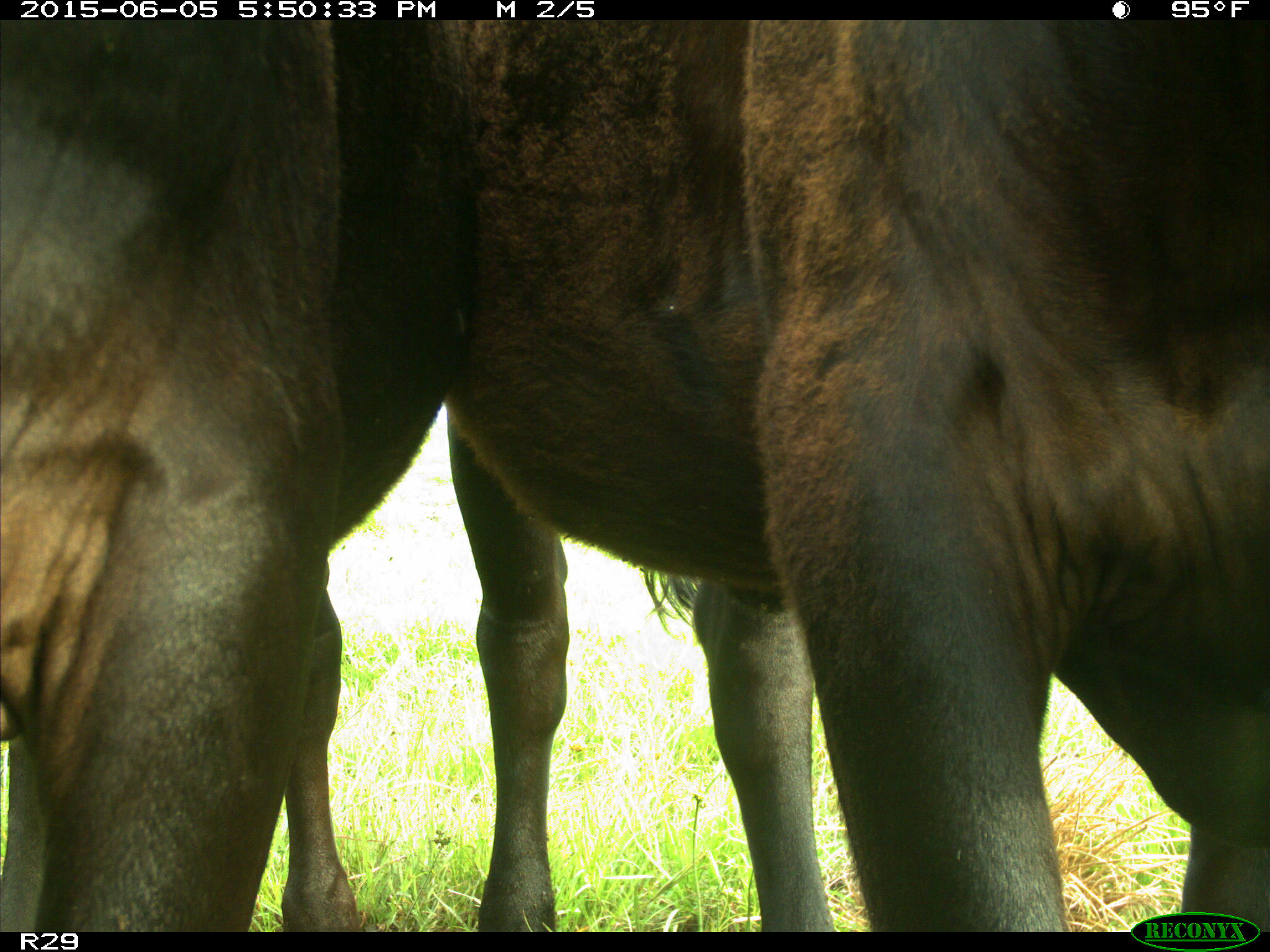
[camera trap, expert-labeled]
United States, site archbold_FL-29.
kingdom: Animalia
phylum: Chordata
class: Mammalia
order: Artiodactyla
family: Bovidae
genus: Bos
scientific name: Bos taurus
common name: domestic cow